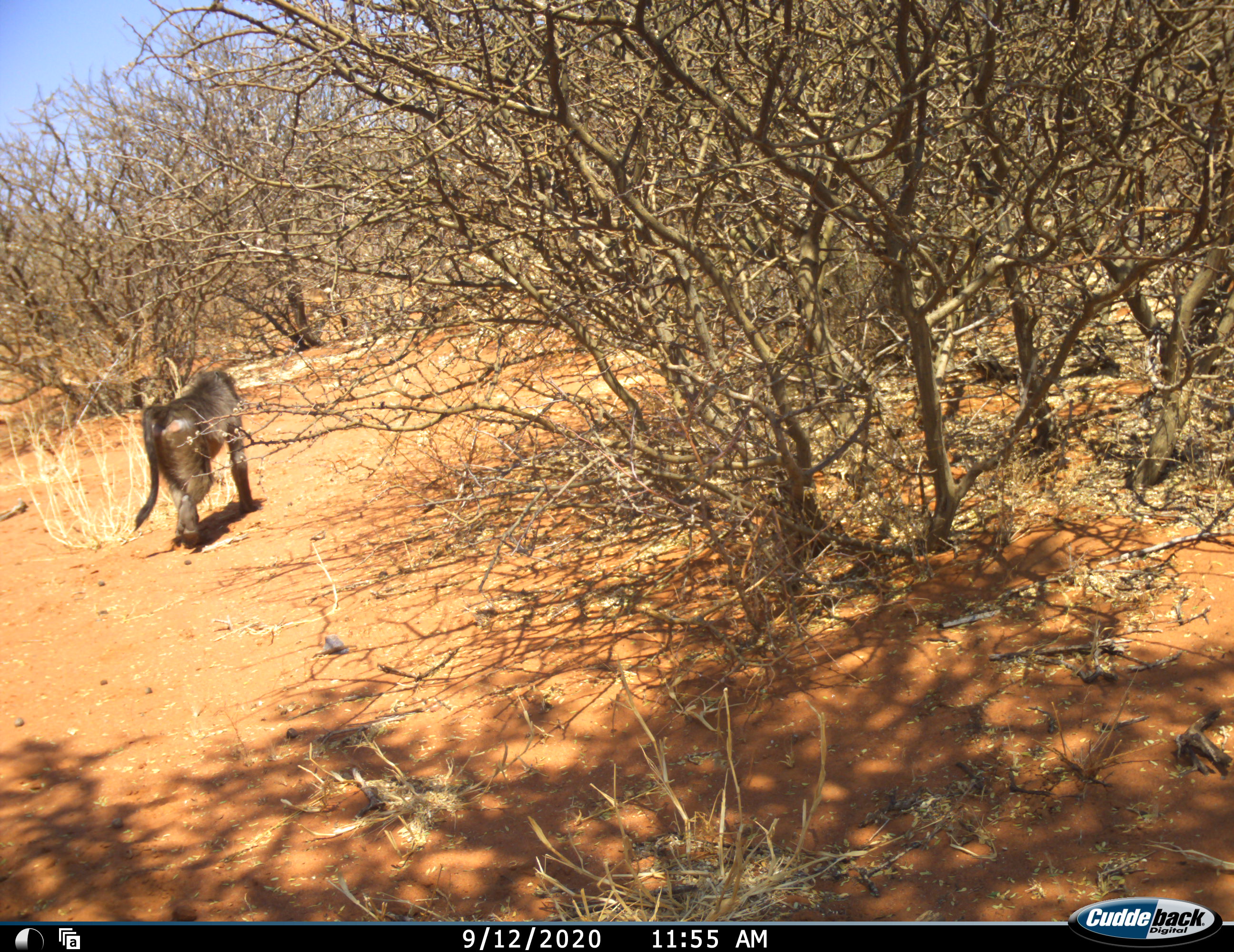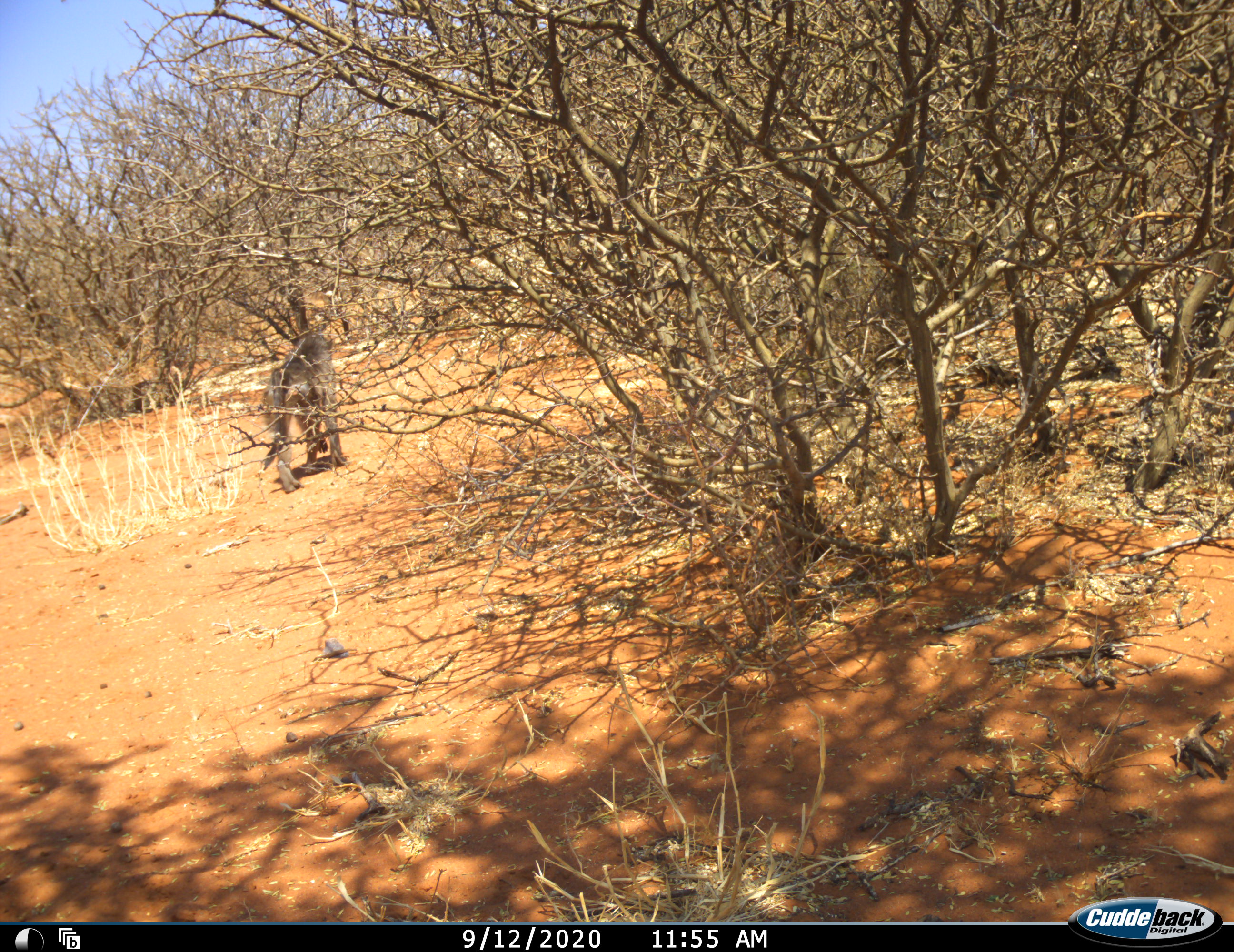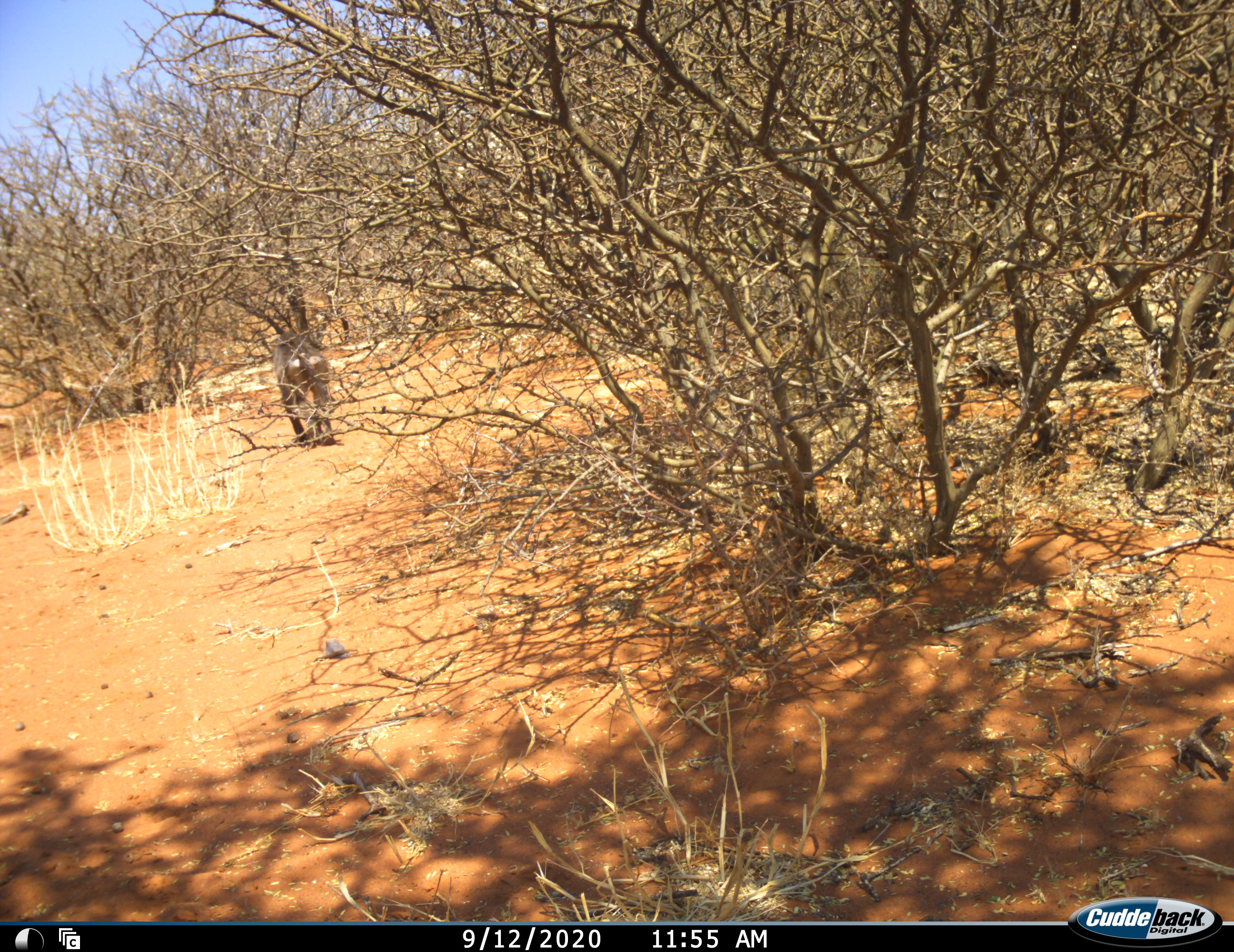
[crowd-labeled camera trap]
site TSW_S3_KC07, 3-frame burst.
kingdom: Animalia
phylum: Chordata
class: Mammalia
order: Primates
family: Cercopithecidae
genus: Papio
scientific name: Papio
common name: baboon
Baboon (Papio), count 1. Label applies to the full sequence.